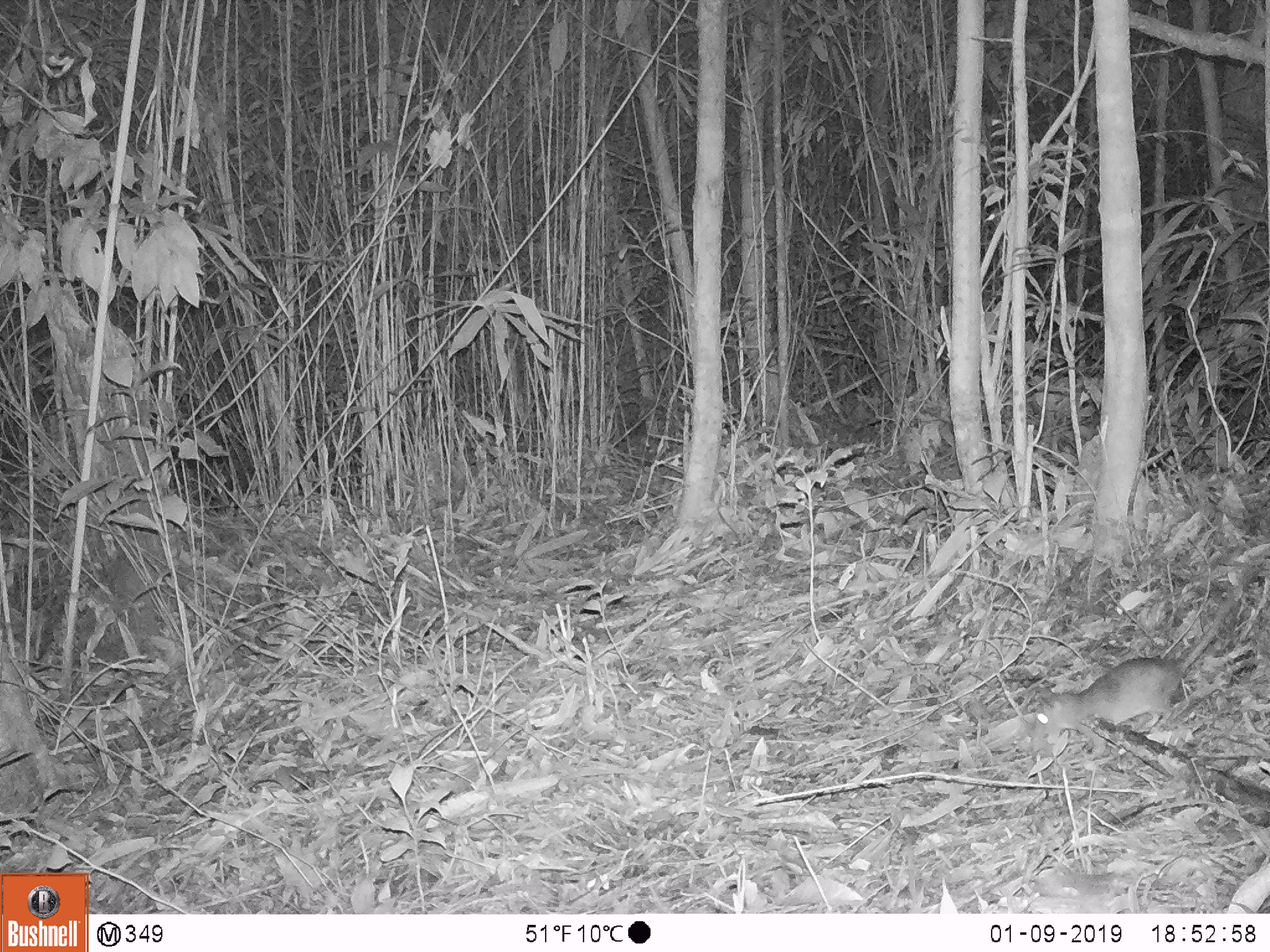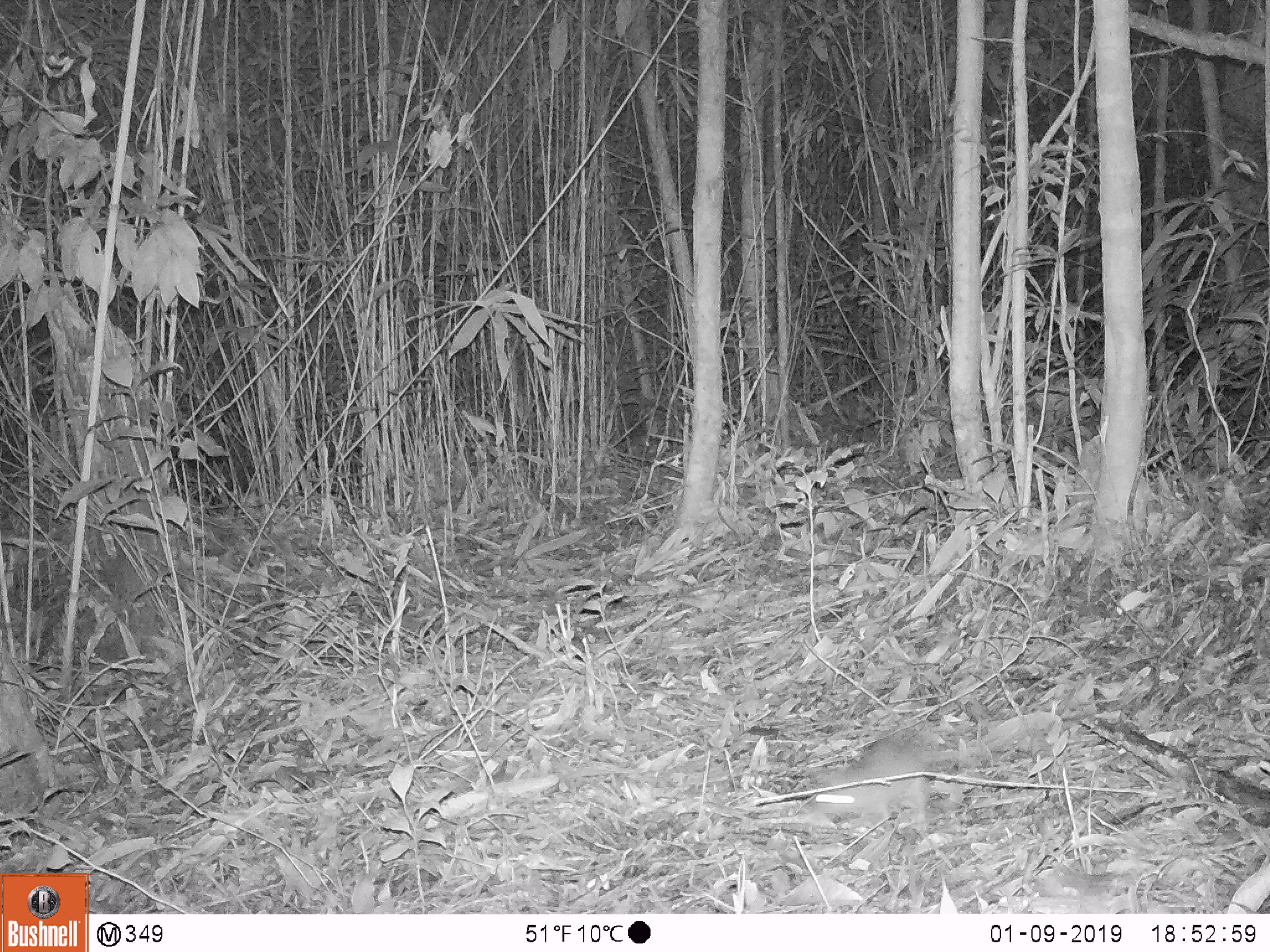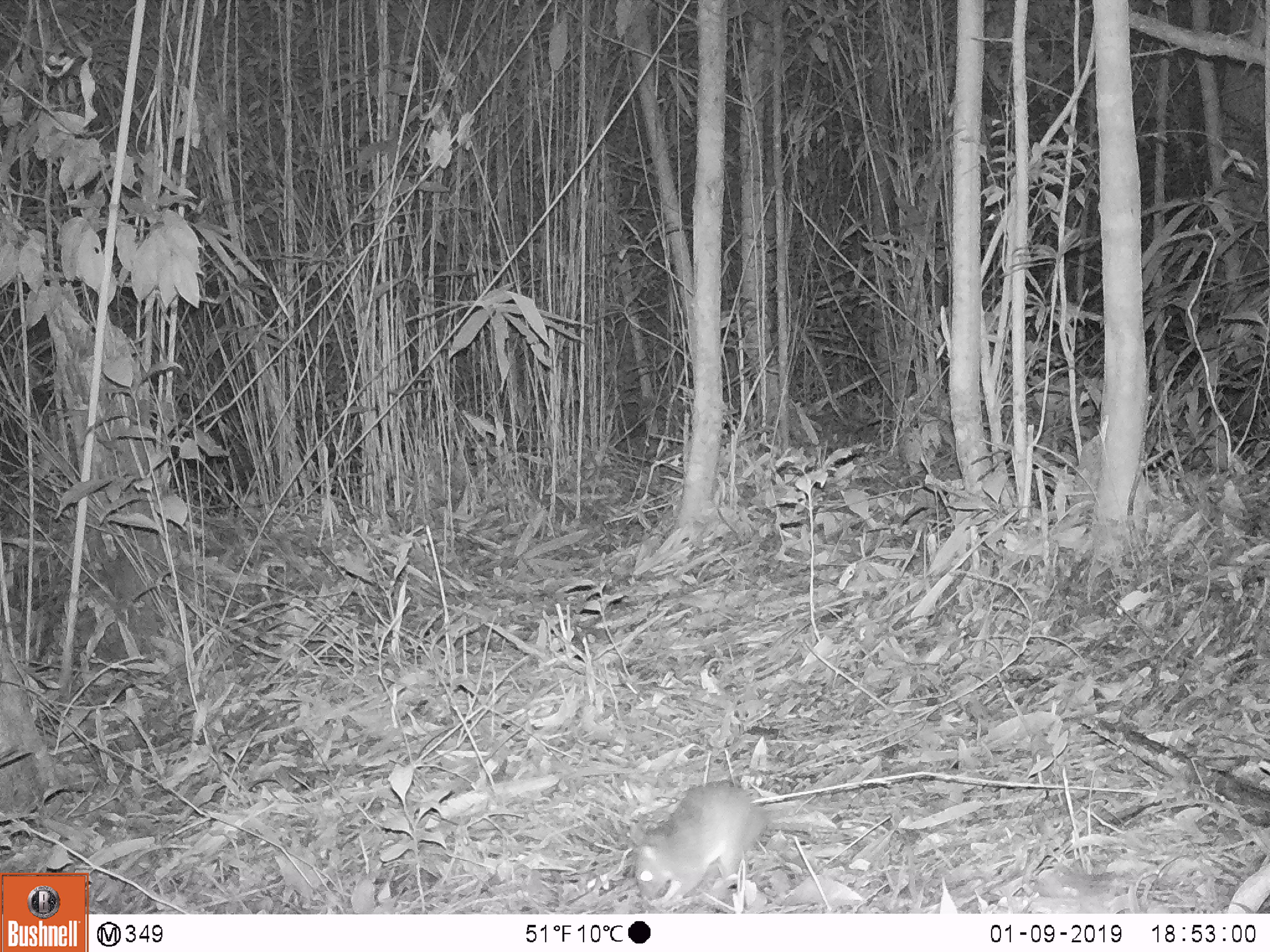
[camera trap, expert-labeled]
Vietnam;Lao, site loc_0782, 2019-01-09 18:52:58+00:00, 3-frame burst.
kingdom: Animalia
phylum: Chordata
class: Mammalia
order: Rodentia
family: Muridae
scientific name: Muridae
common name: old-world mice and rats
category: unidentified murid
Unidentified murid (old-world mice and rats) (Muridae). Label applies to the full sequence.